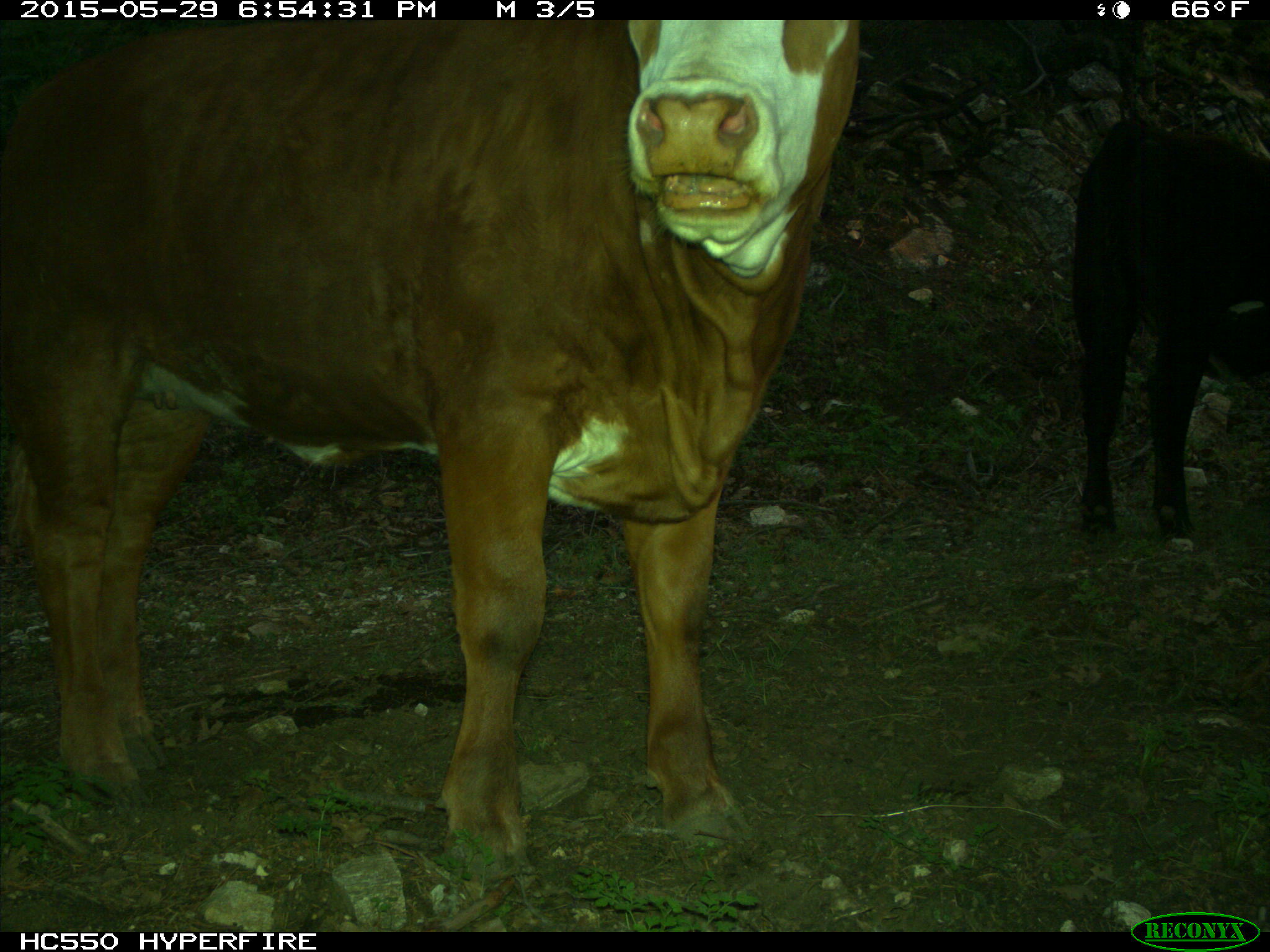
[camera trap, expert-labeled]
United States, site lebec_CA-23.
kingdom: Animalia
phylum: Chordata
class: Mammalia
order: Artiodactyla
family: Bovidae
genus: Bos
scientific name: Bos taurus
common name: domestic cow